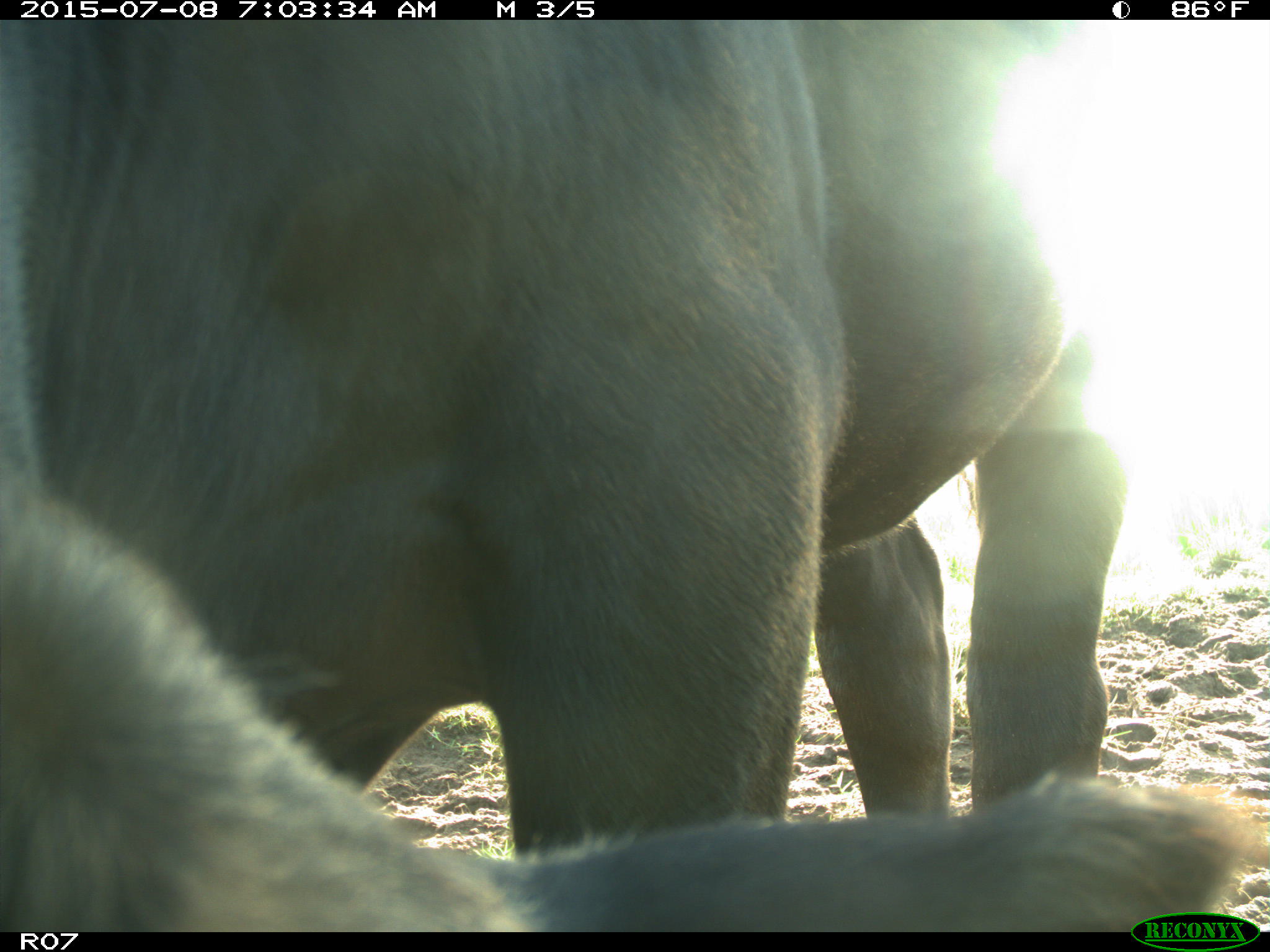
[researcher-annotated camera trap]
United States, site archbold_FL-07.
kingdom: Animalia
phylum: Chordata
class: Mammalia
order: Artiodactyla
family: Bovidae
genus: Bos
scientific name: Bos taurus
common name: domestic cow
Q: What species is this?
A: Bos taurus (domestic cow).